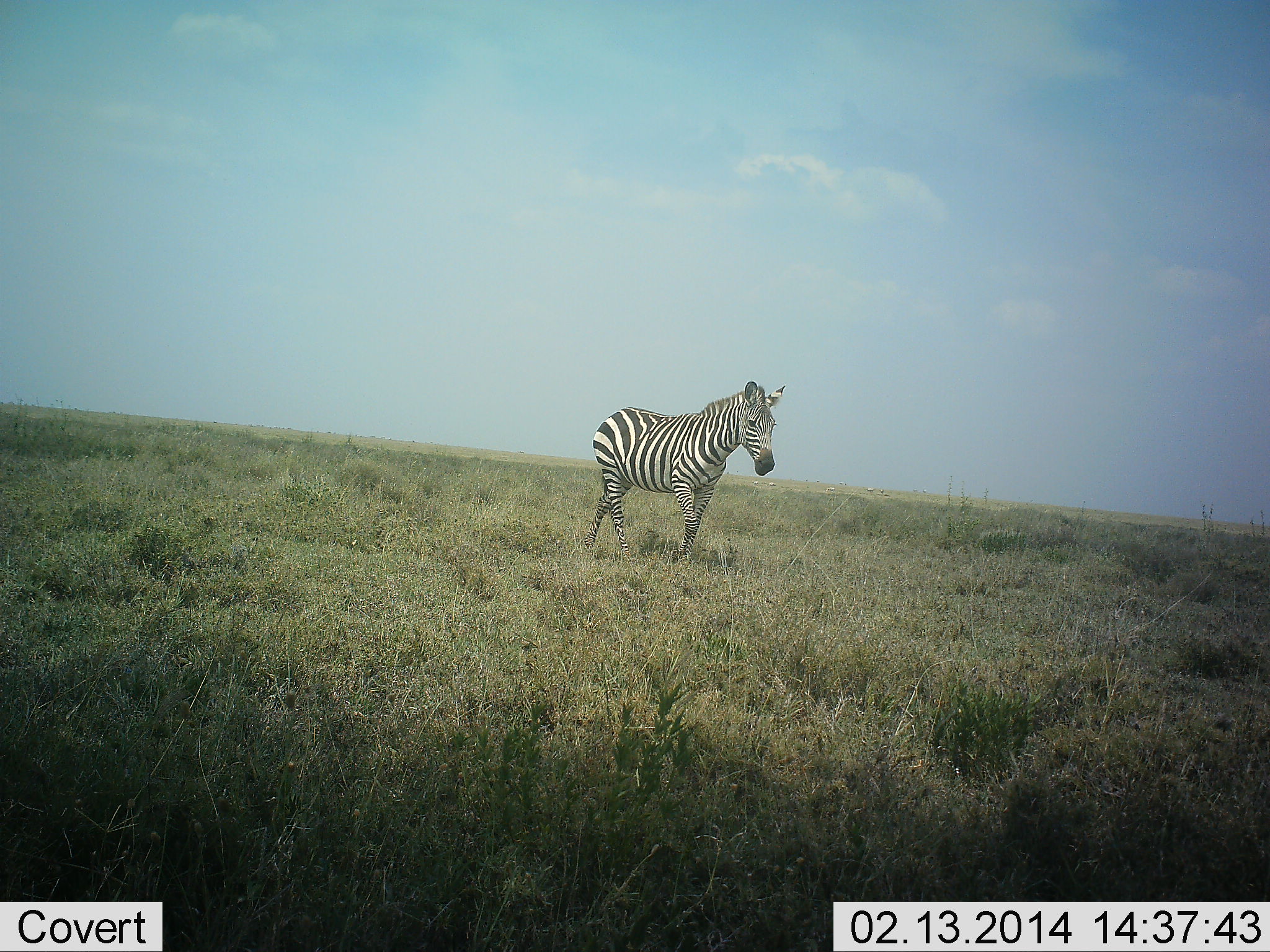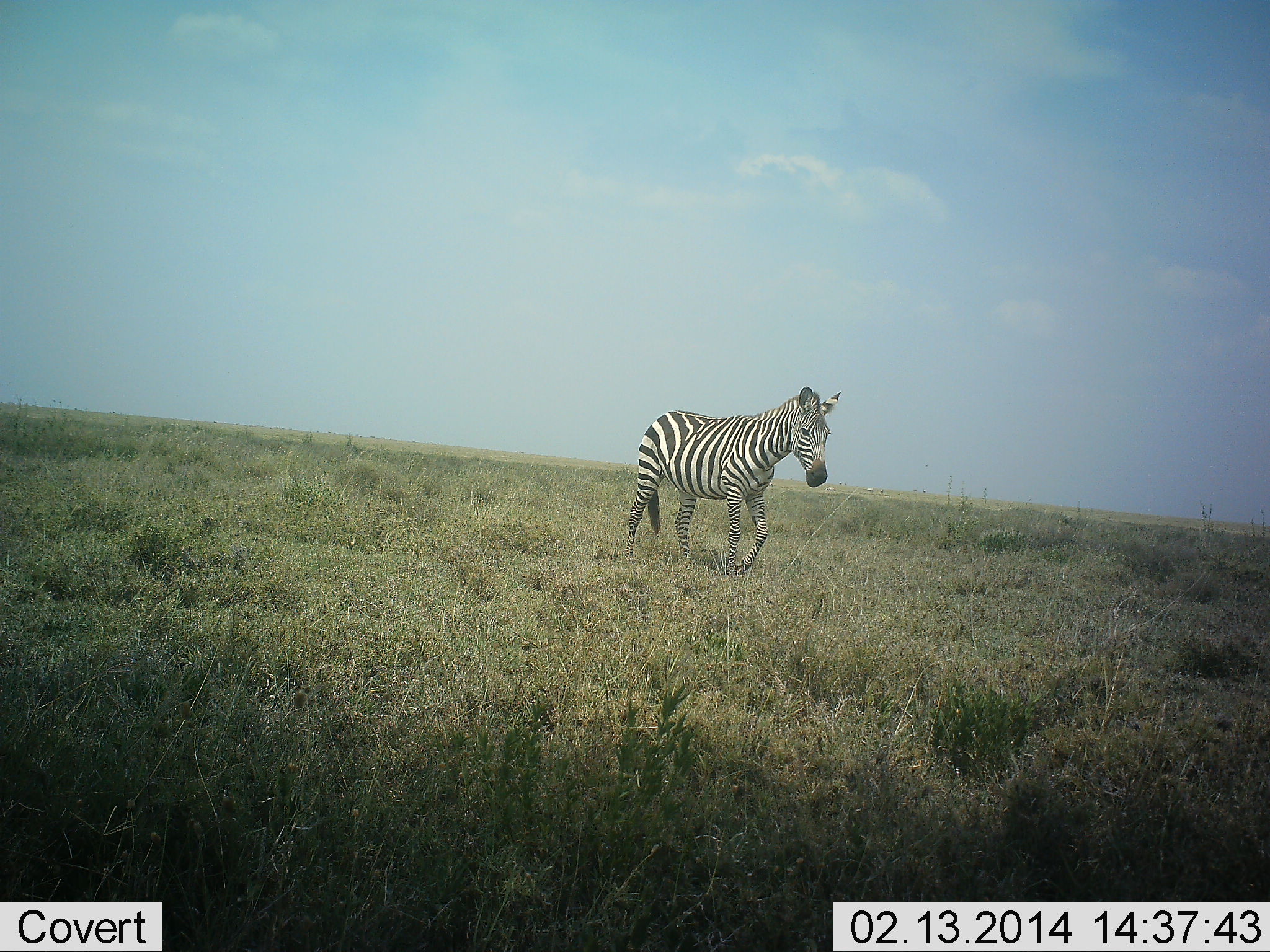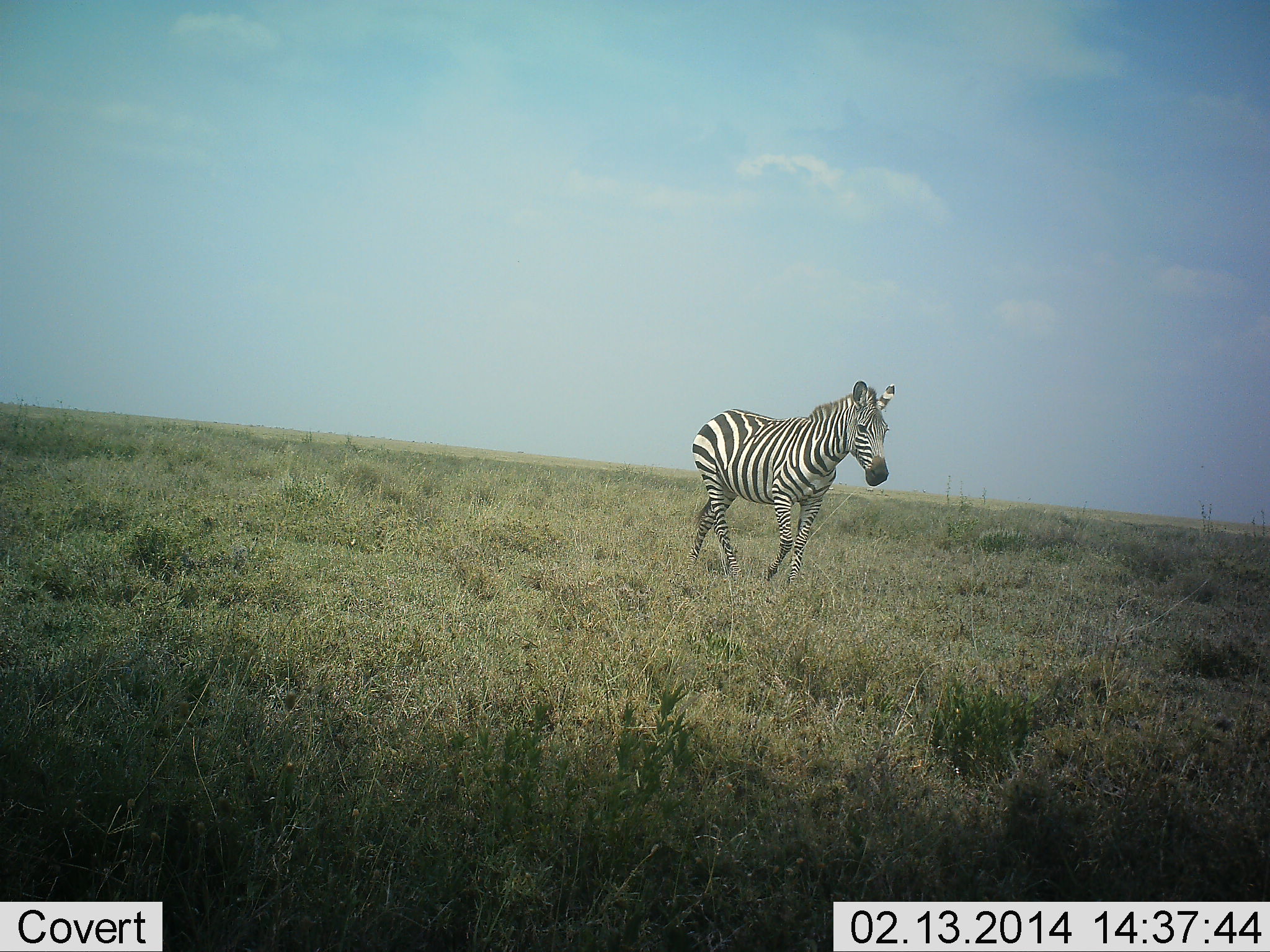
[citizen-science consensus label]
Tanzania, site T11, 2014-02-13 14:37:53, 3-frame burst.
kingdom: Animalia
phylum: Chordata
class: Mammalia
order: Perissodactyla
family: Equidae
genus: Equus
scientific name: Equus quagga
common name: plains zebra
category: zebra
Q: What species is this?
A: Zebra (plains zebra) (Equus quagga).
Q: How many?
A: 1.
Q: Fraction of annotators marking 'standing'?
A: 0%.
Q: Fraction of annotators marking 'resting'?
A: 0%.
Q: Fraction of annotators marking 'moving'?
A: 100%.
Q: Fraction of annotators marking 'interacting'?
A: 0%.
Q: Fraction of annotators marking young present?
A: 0%.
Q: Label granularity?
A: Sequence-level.